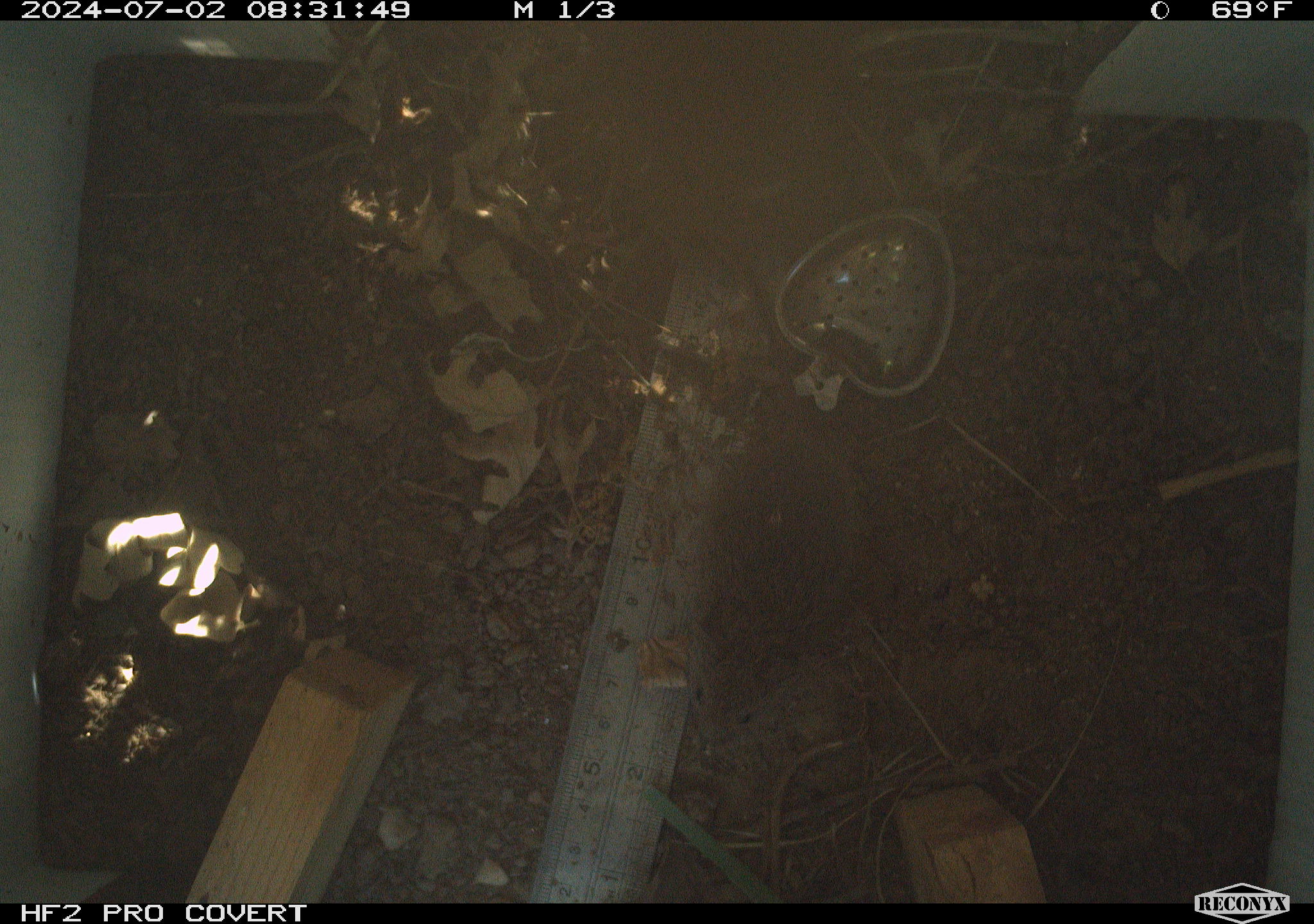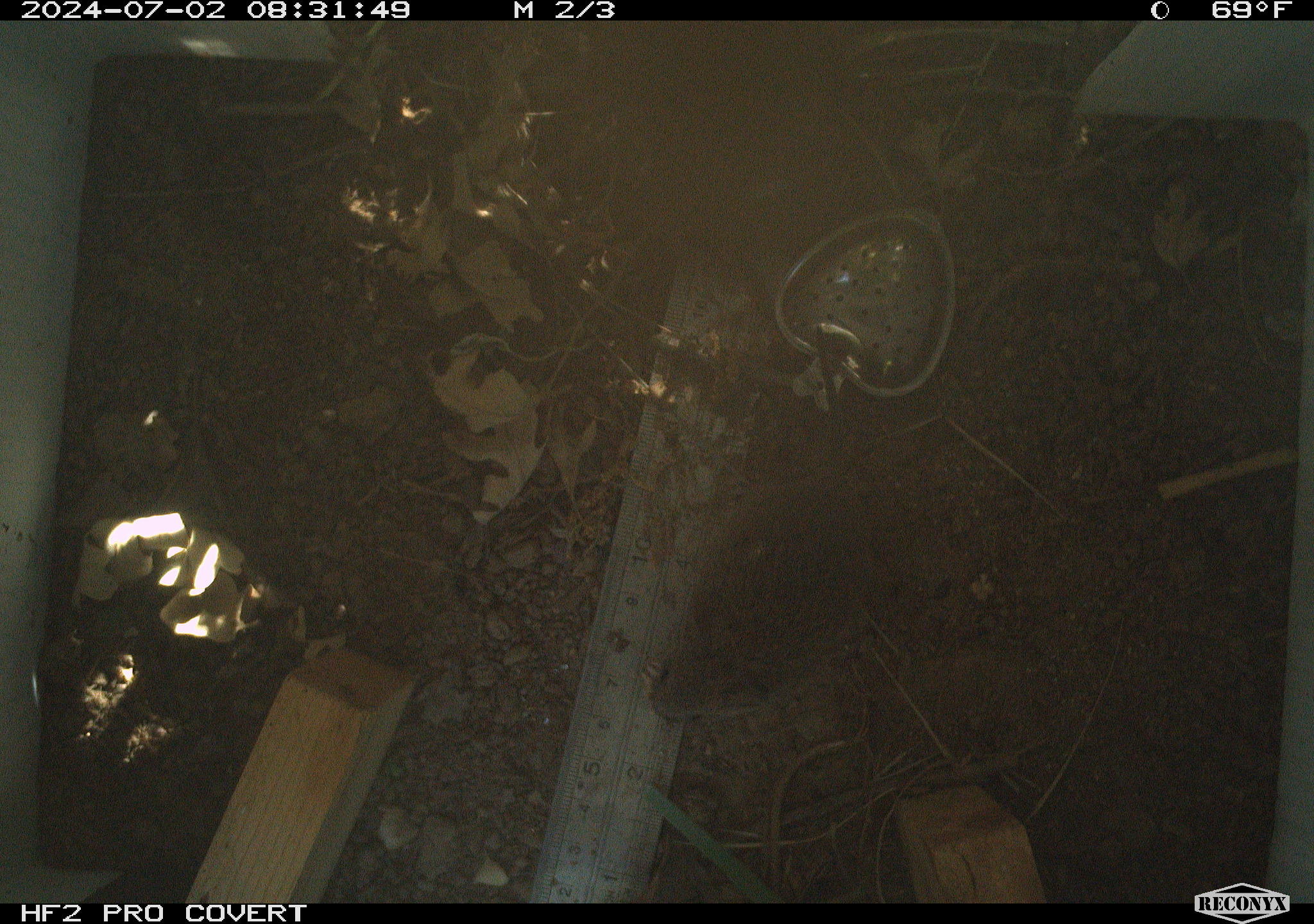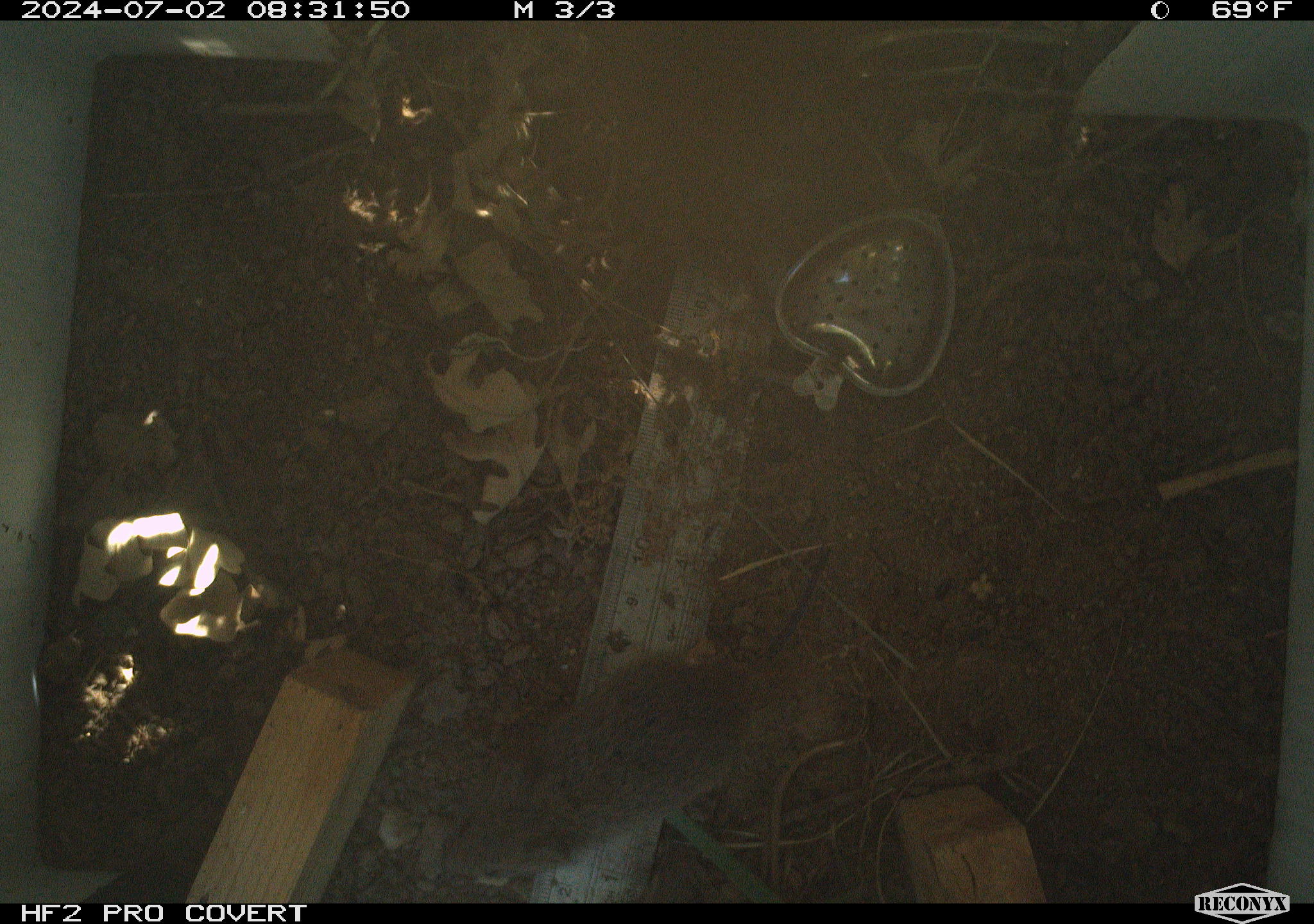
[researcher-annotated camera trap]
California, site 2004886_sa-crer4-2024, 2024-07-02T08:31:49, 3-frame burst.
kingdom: Animalia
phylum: Chordata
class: Mammalia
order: Rodentia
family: Cricetidae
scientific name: Arvicolinae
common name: voles, lemmings, and muskrats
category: arvicolinae subfamily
Arvicolinae subfamily (voles, lemmings, and muskrats) (Arvicolinae).